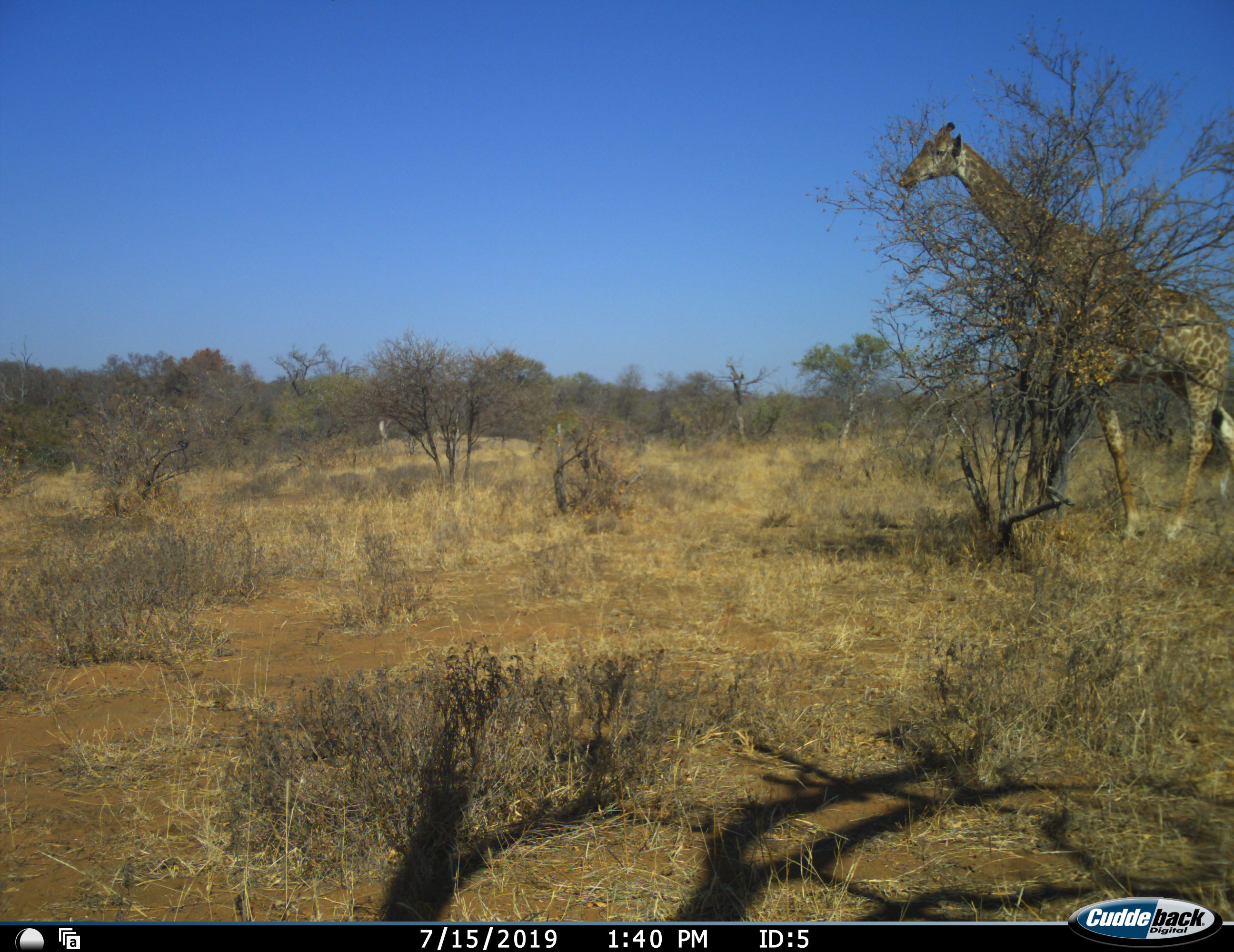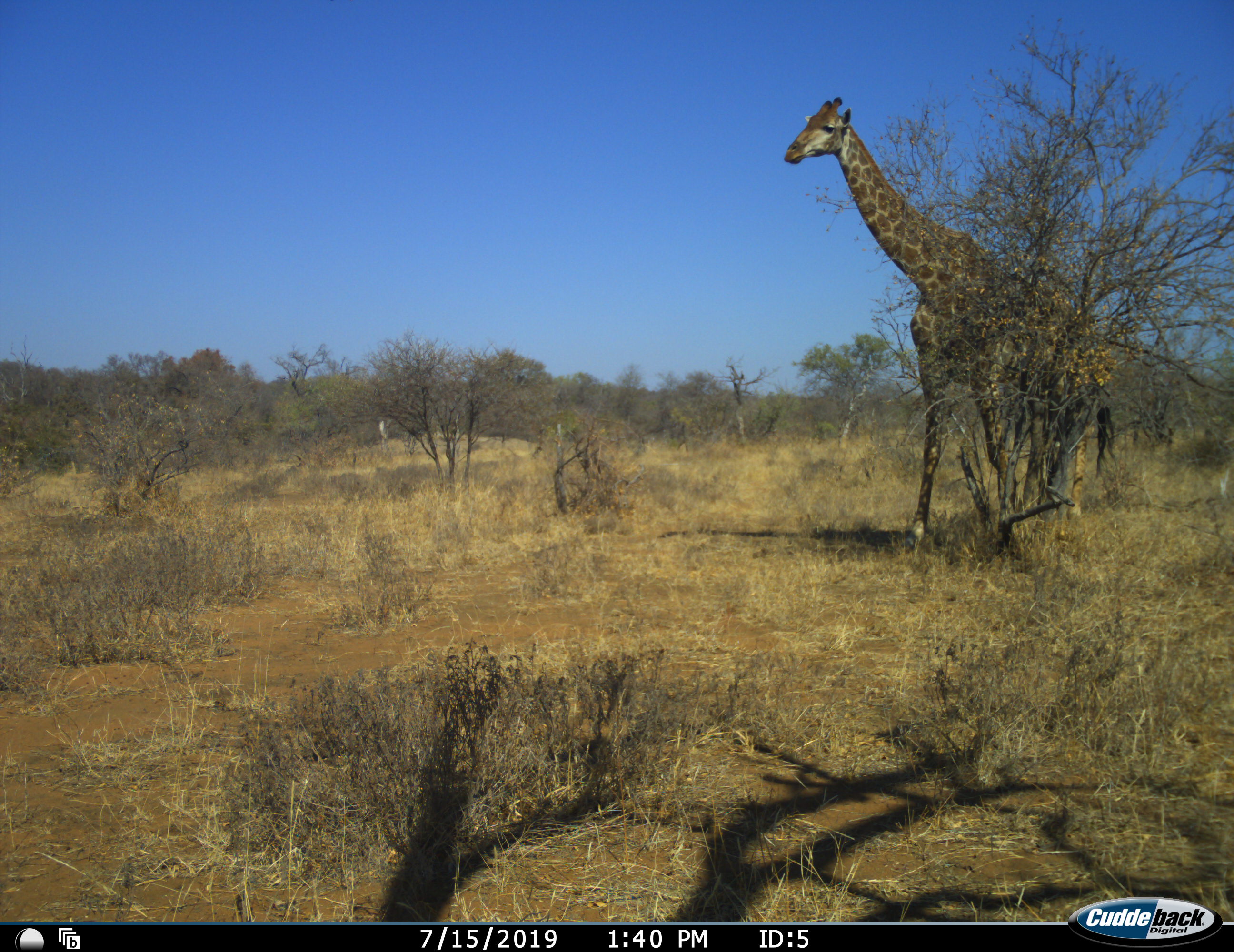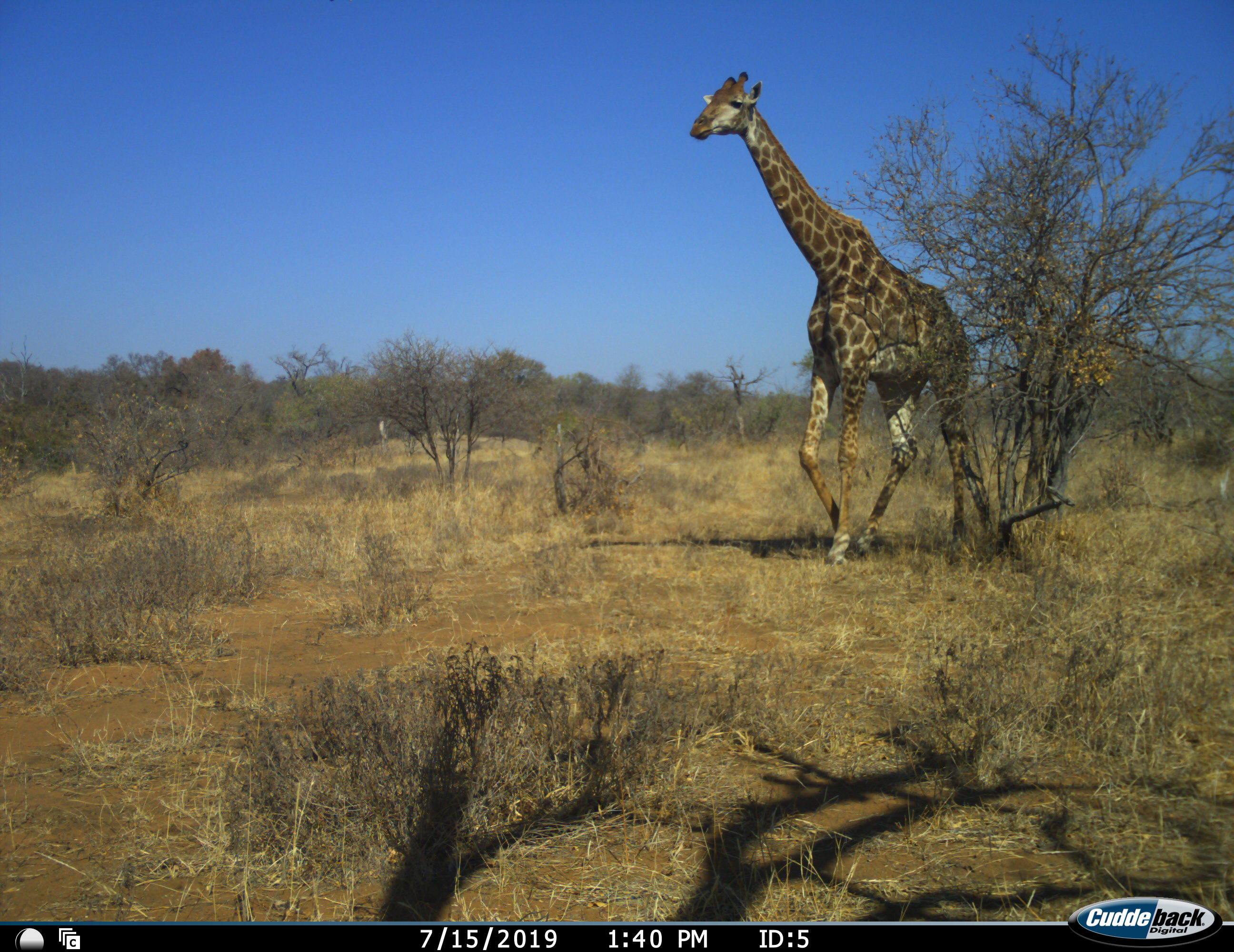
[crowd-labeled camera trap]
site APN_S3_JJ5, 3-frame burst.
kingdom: Animalia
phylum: Chordata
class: Mammalia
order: Artiodactyla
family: Giraffidae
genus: Giraffa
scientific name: Giraffa camelopardalis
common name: giraffe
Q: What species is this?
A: Giraffe (Giraffa camelopardalis).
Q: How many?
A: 1.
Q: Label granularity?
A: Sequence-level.